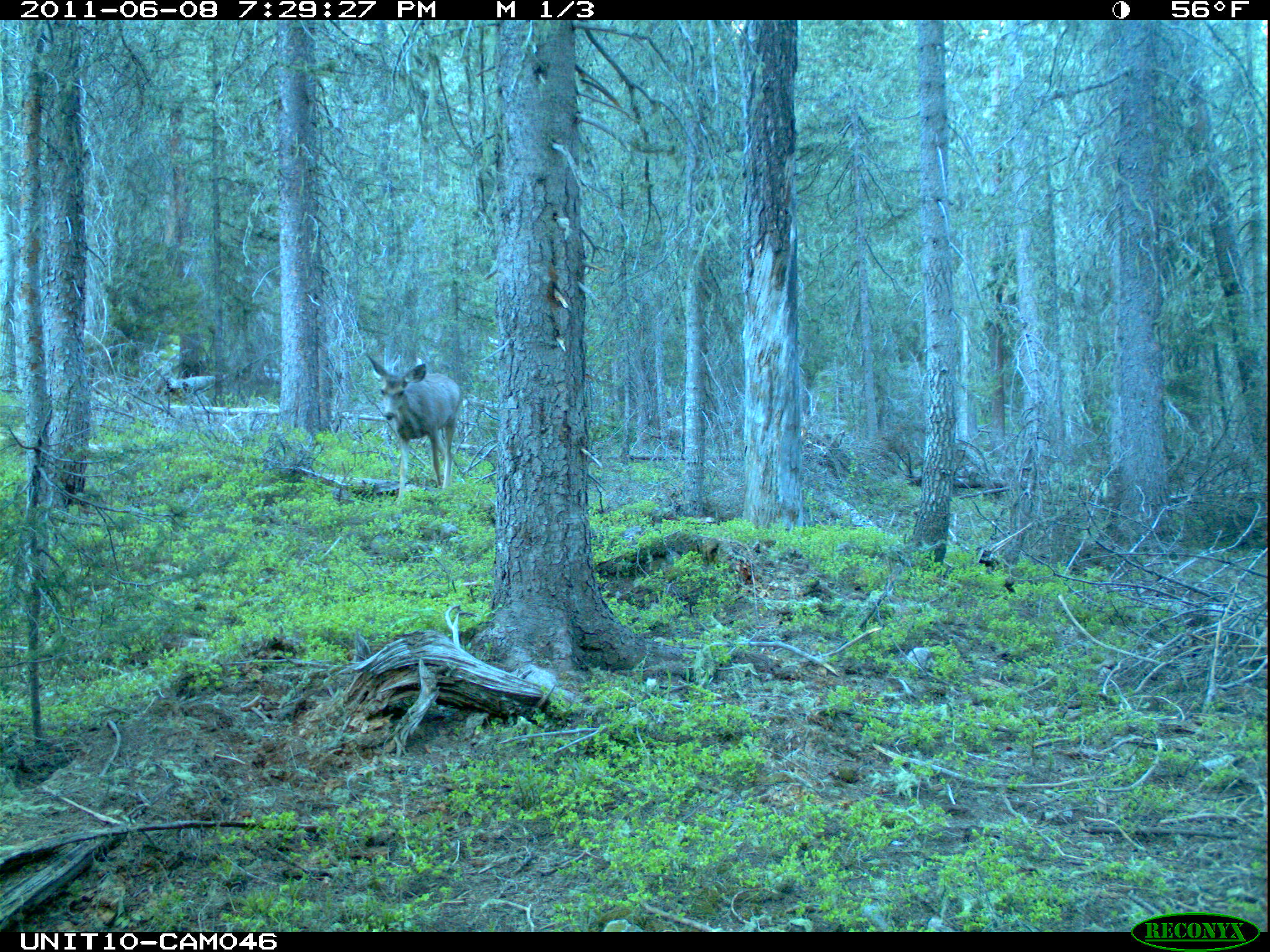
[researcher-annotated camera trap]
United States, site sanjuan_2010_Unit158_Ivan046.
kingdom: Animalia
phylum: Chordata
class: Mammalia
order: Artiodactyla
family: Cervidae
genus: Odocoileus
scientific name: Odocoileus hemionus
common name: mule deer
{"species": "Odocoileus hemionus (mule deer)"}